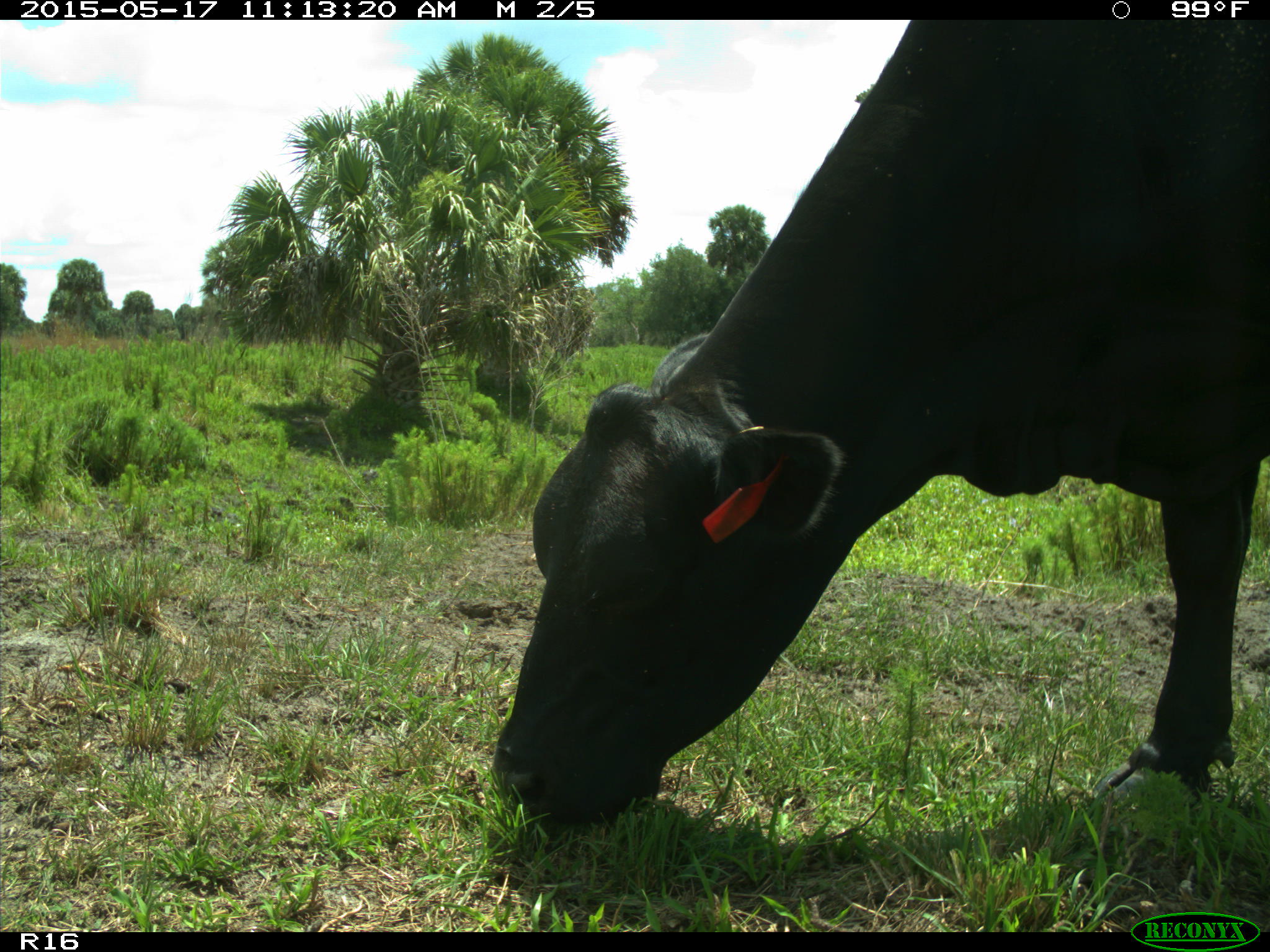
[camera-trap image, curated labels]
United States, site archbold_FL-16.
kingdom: Animalia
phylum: Chordata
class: Mammalia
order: Artiodactyla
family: Bovidae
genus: Bos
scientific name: Bos taurus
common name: domestic cow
Bos taurus (domestic cow).